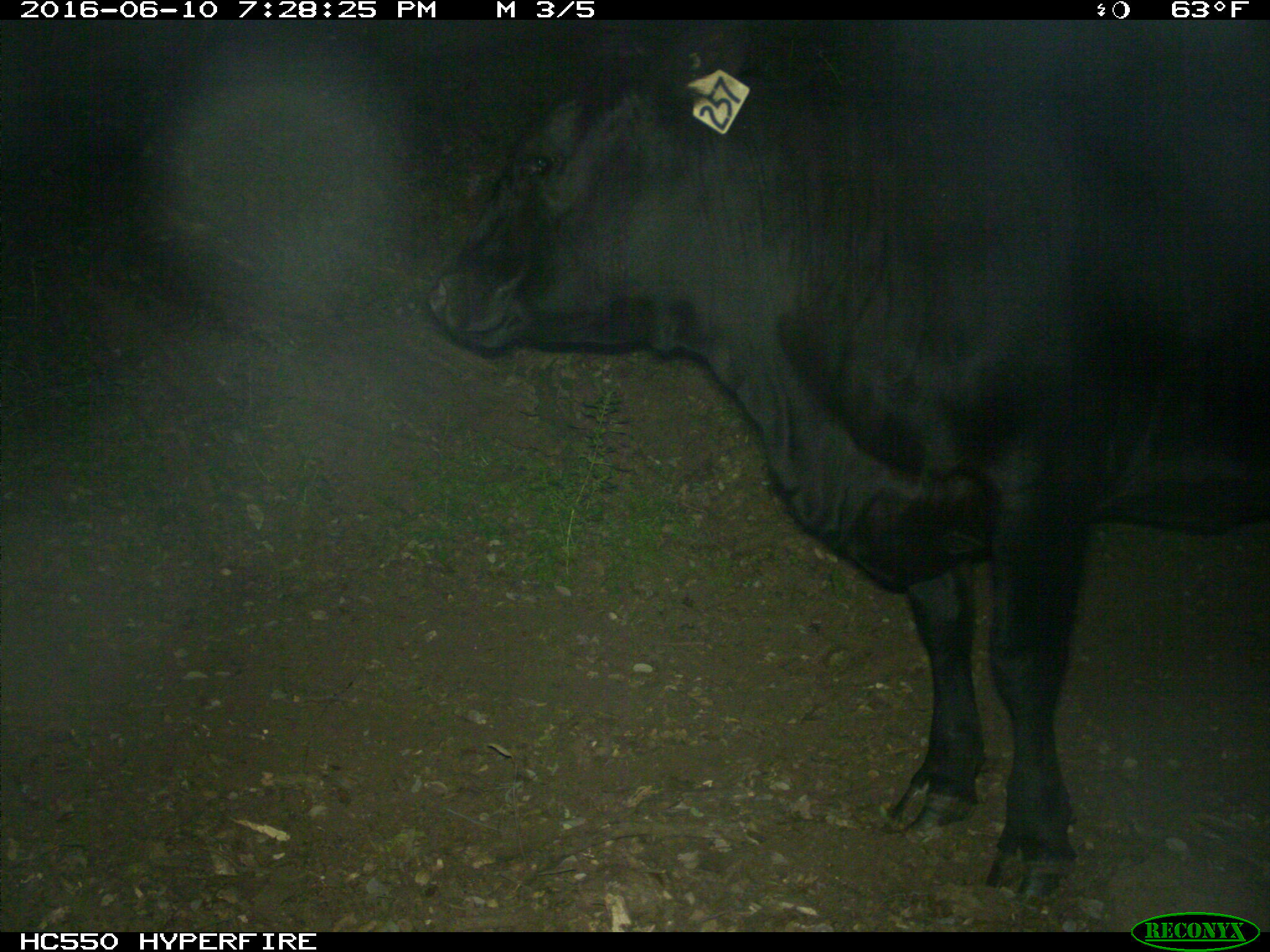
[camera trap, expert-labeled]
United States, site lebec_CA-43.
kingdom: Animalia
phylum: Chordata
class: Mammalia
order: Artiodactyla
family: Bovidae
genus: Bos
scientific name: Bos taurus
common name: domestic cow